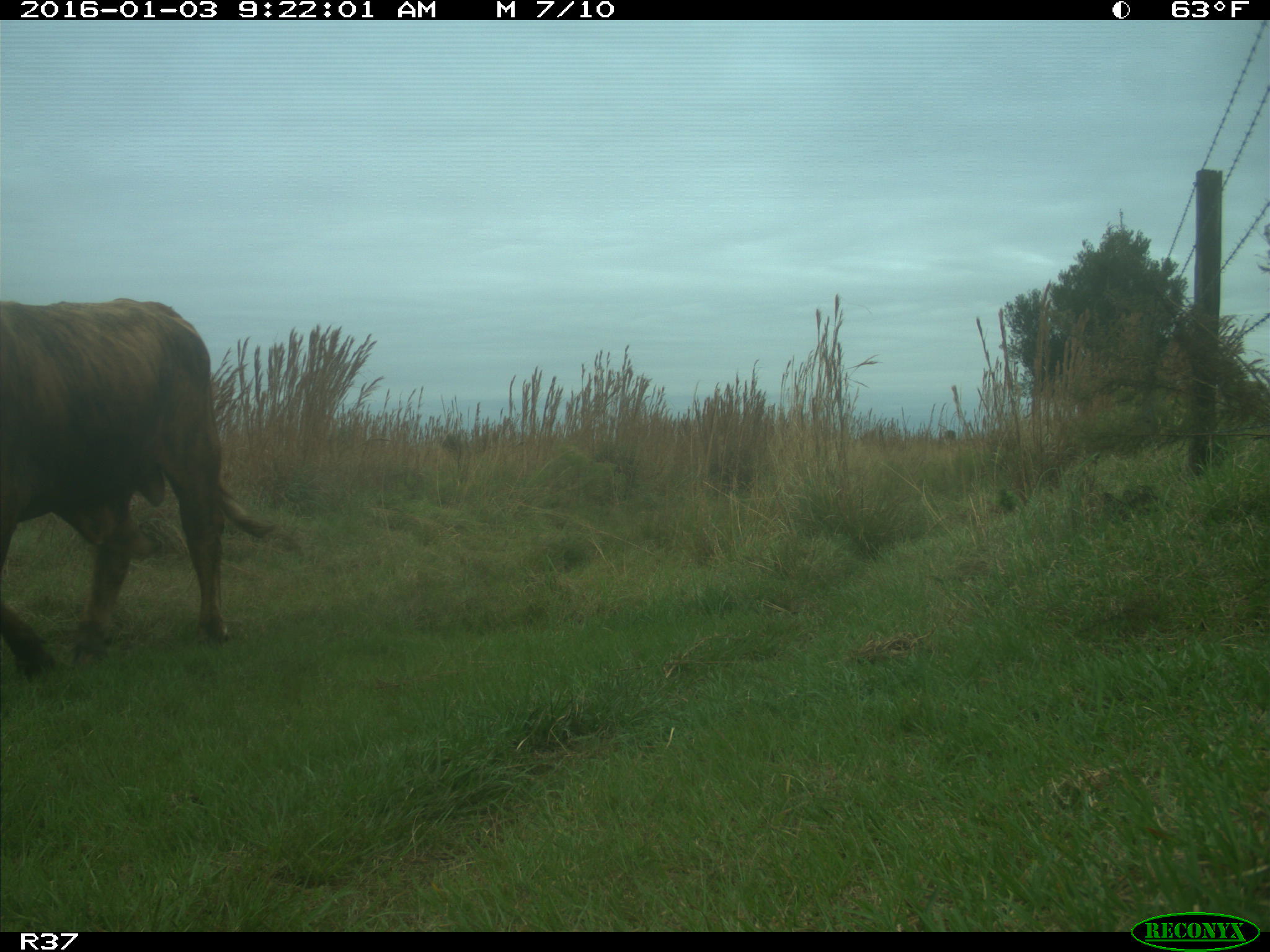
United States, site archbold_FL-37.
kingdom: Animalia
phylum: Chordata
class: Mammalia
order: Artiodactyla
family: Bovidae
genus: Bos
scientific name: Bos taurus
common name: domestic cow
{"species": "Bos taurus (domestic cow)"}